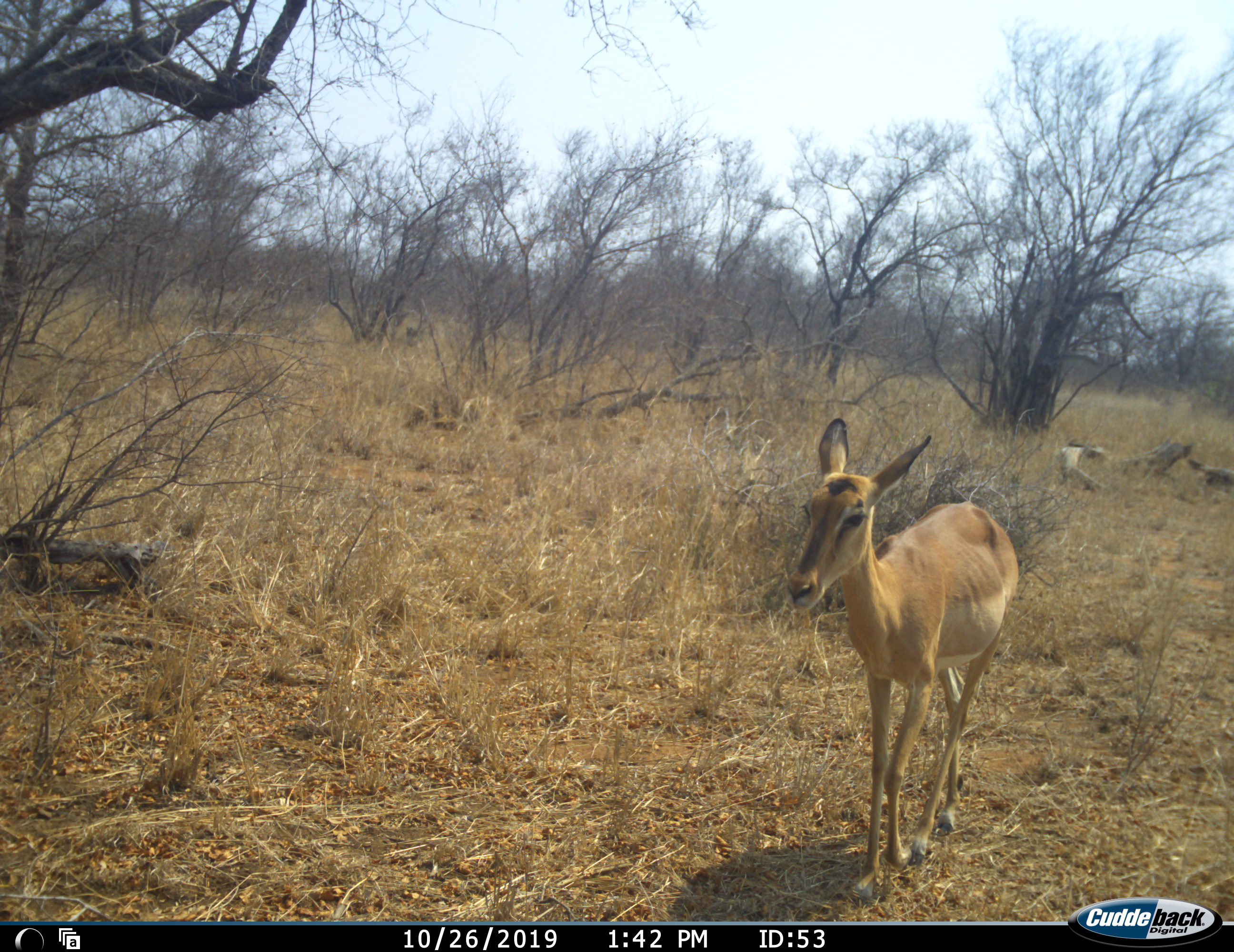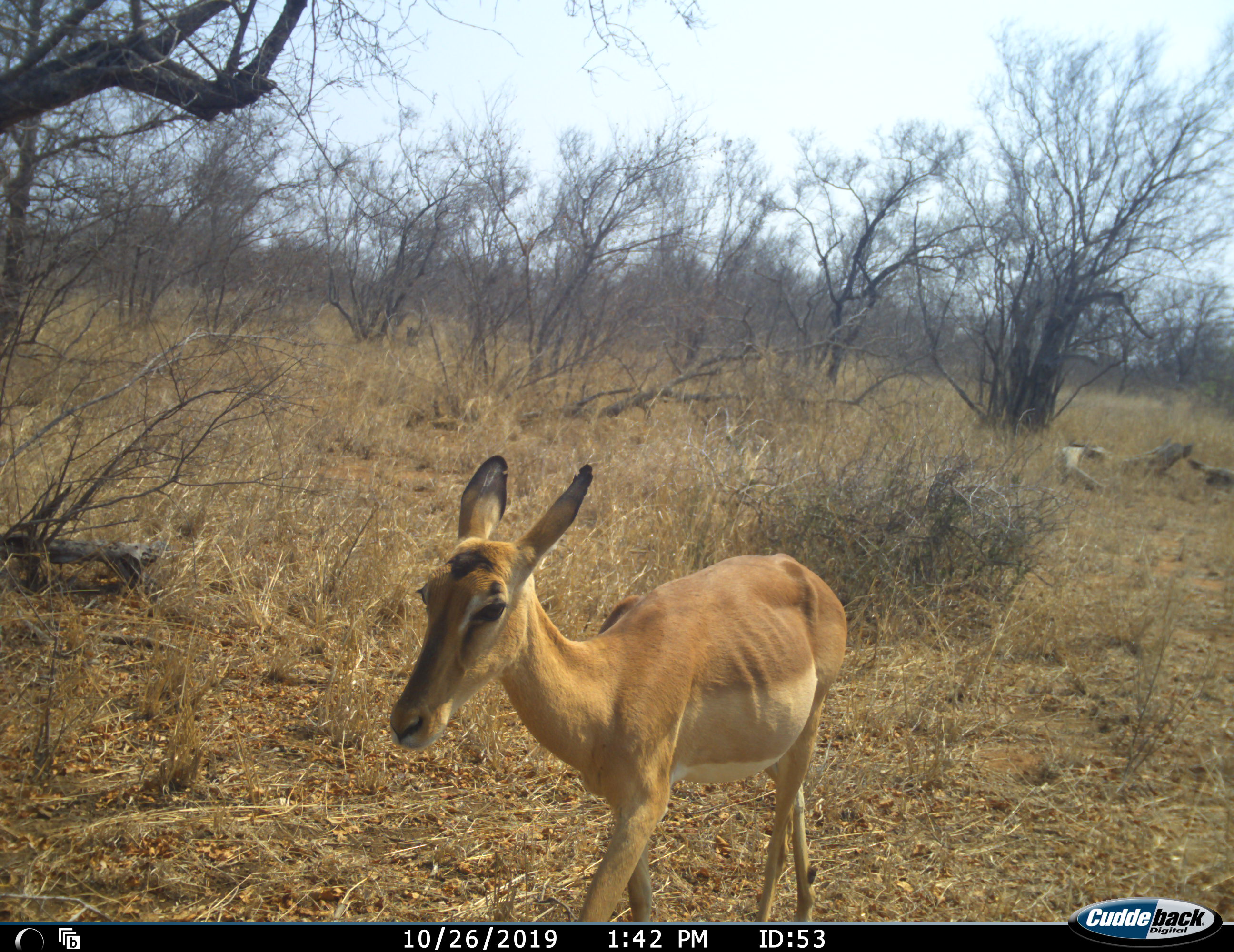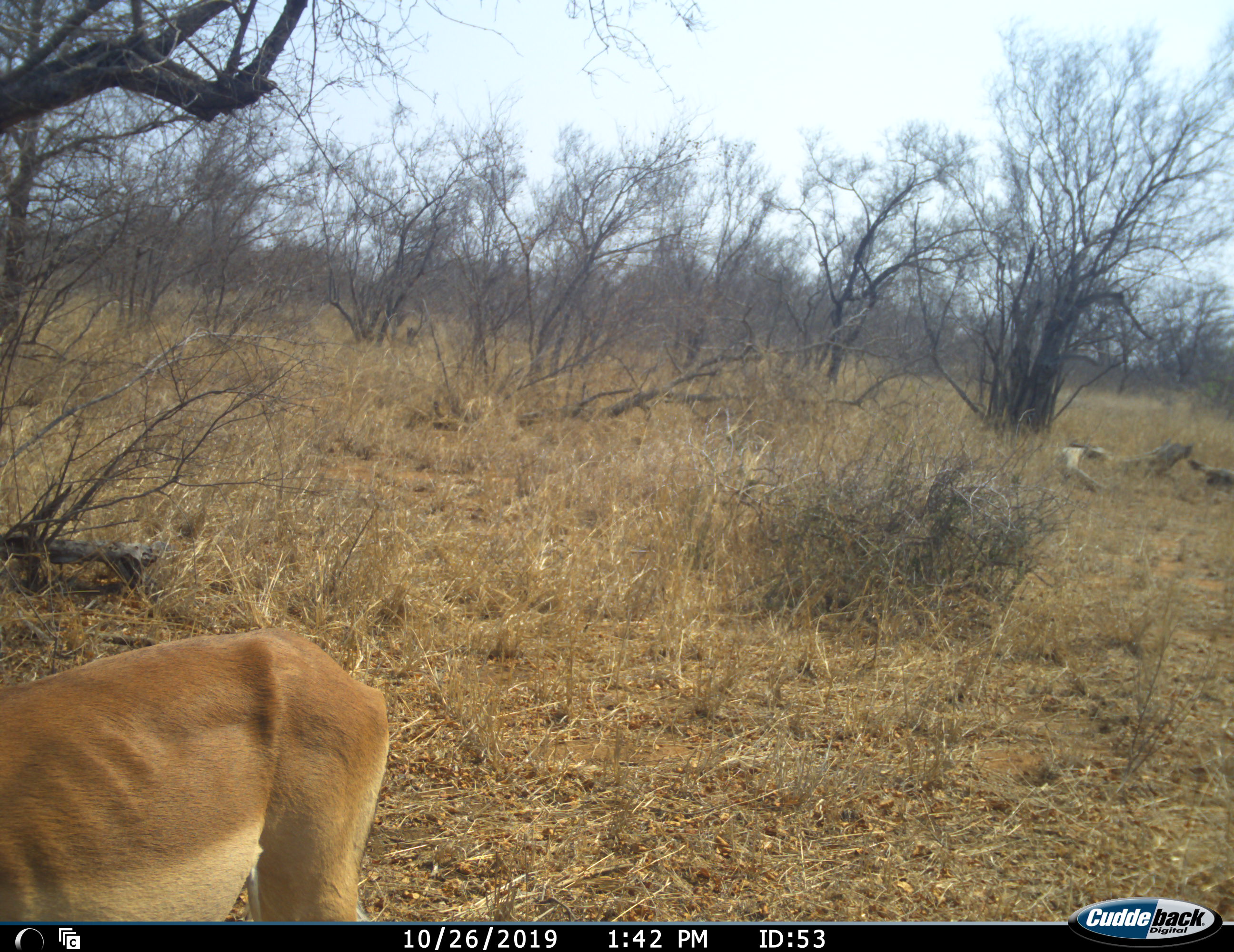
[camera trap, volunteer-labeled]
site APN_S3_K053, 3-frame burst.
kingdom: Animalia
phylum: Chordata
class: Mammalia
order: Artiodactyla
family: Bovidae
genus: Aepyceros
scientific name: Aepyceros melampus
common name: impala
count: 1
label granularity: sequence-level